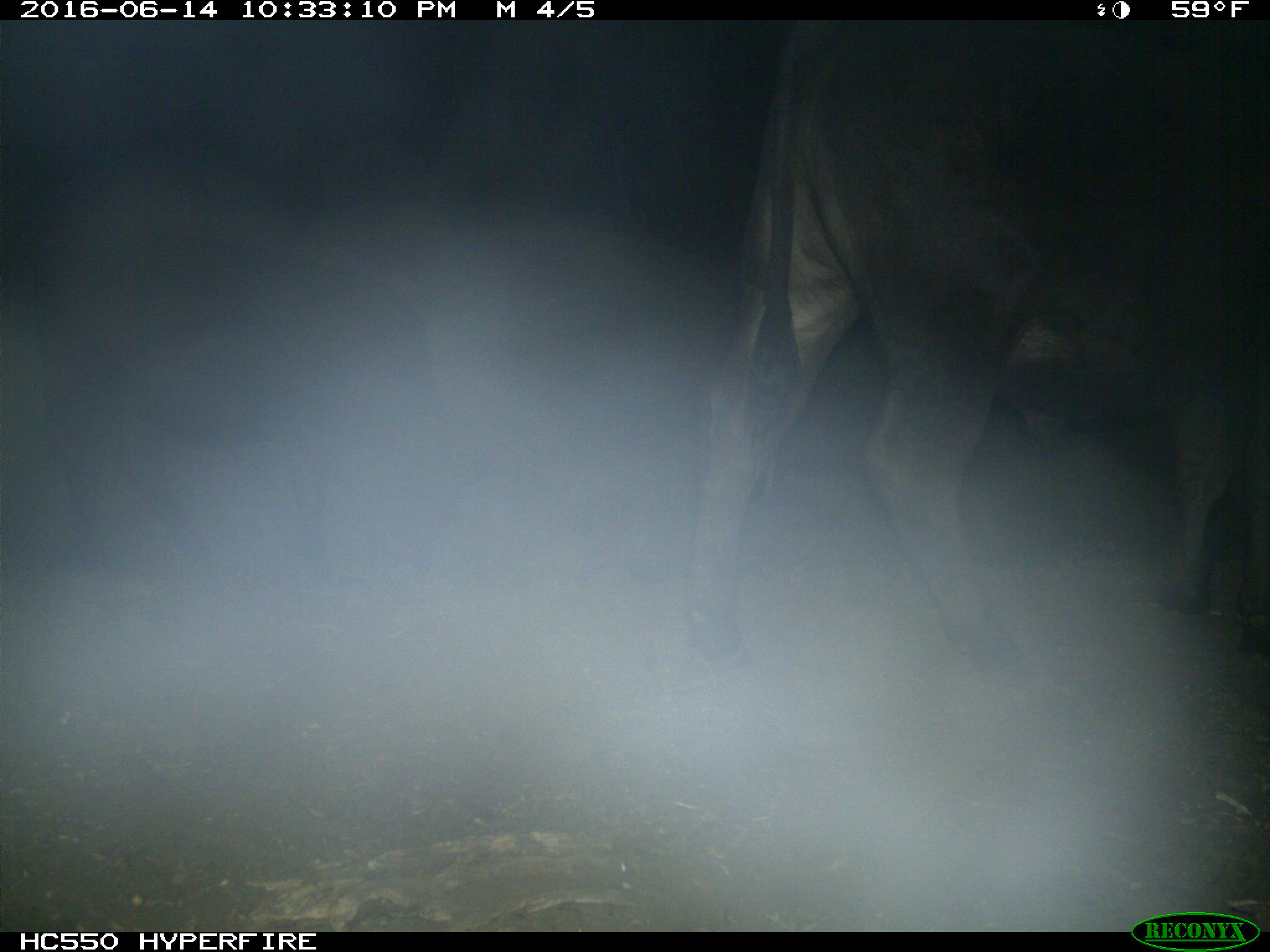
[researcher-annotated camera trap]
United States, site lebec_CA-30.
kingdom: Animalia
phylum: Chordata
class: Mammalia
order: Artiodactyla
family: Bovidae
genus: Bos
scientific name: Bos taurus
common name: domestic cow